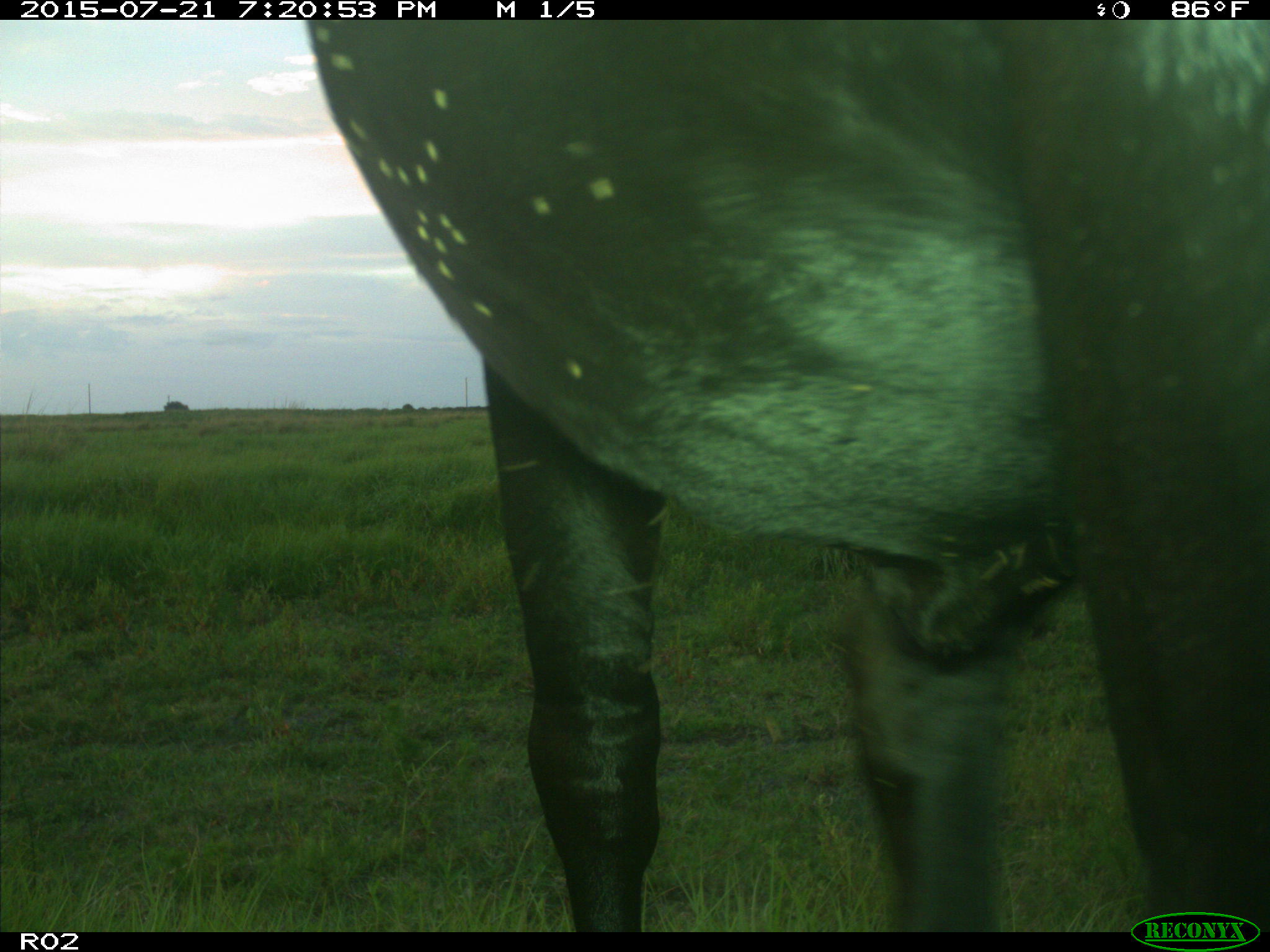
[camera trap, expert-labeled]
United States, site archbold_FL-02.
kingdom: Animalia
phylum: Chordata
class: Mammalia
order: Artiodactyla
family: Bovidae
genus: Bos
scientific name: Bos taurus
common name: domestic cow